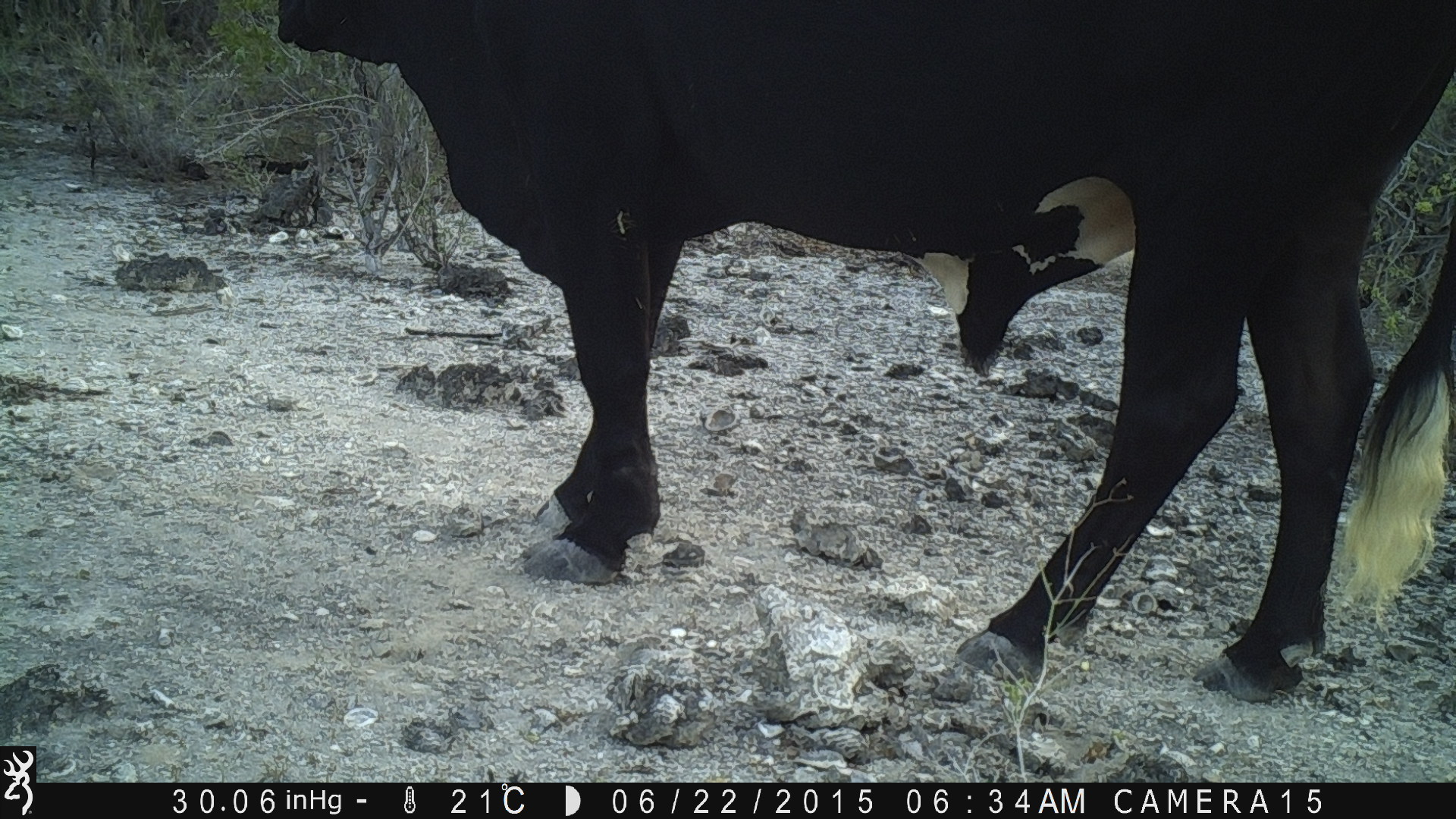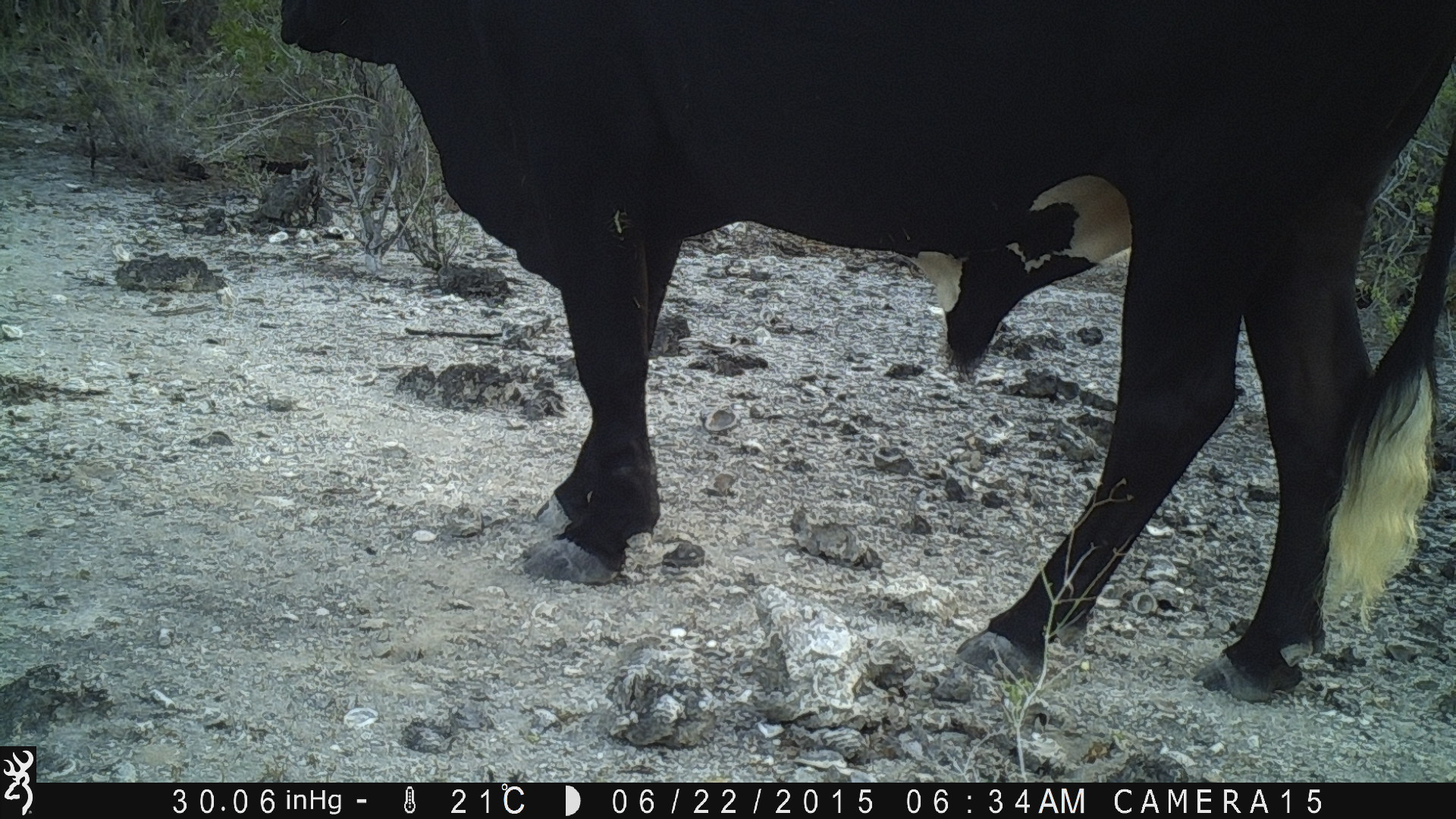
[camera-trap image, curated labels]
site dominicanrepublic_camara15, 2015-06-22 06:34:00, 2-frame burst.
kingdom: Animalia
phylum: Chordata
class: Mammalia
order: Artiodactyla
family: Bovidae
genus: Bos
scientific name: Bos taurus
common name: cattle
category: cow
Cow (cattle) (Bos taurus).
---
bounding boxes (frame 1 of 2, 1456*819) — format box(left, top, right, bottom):
cow: box(250, 0, 1456, 688)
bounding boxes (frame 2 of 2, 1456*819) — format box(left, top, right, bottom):
cow: box(256, 0, 1456, 683)